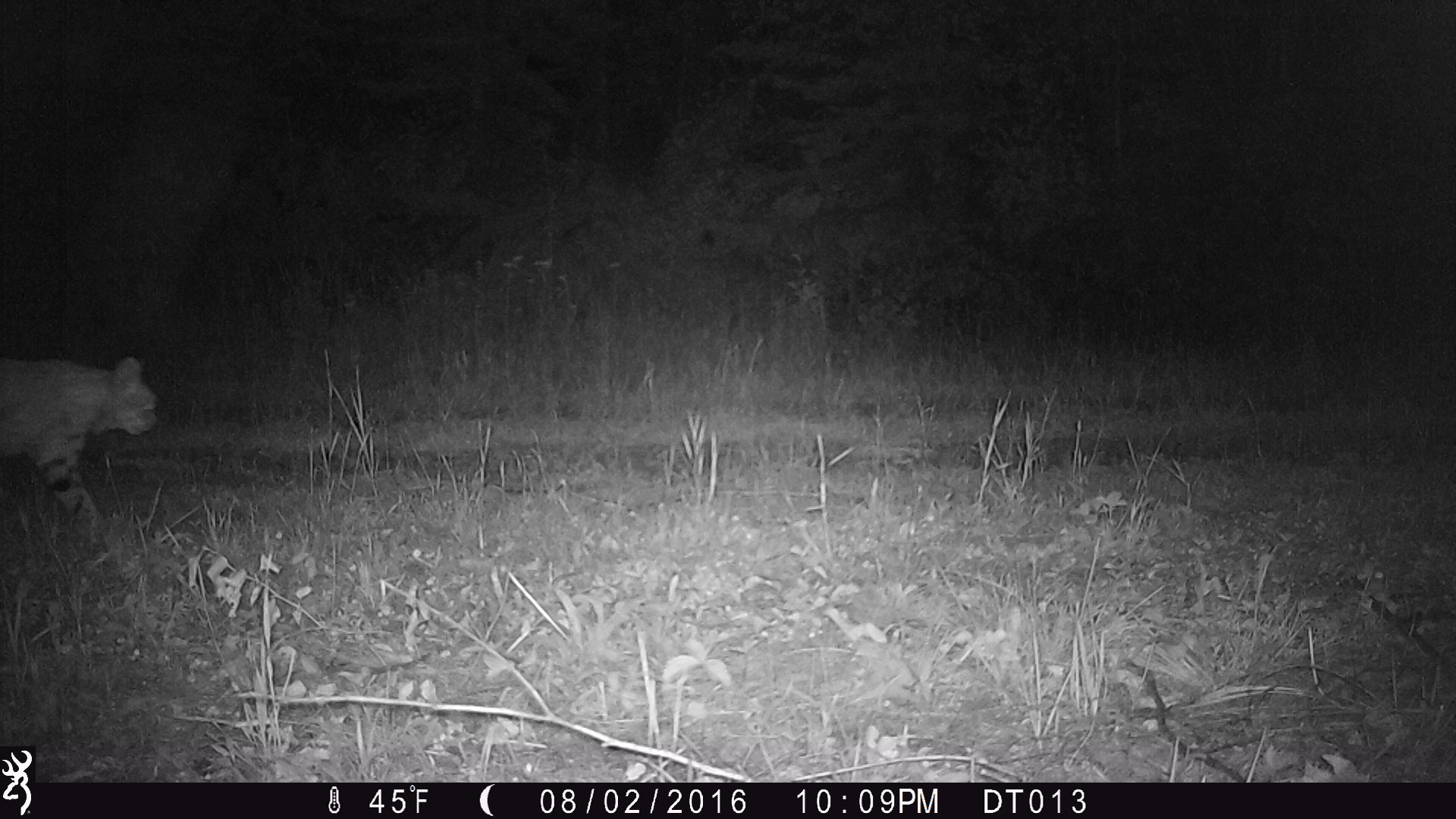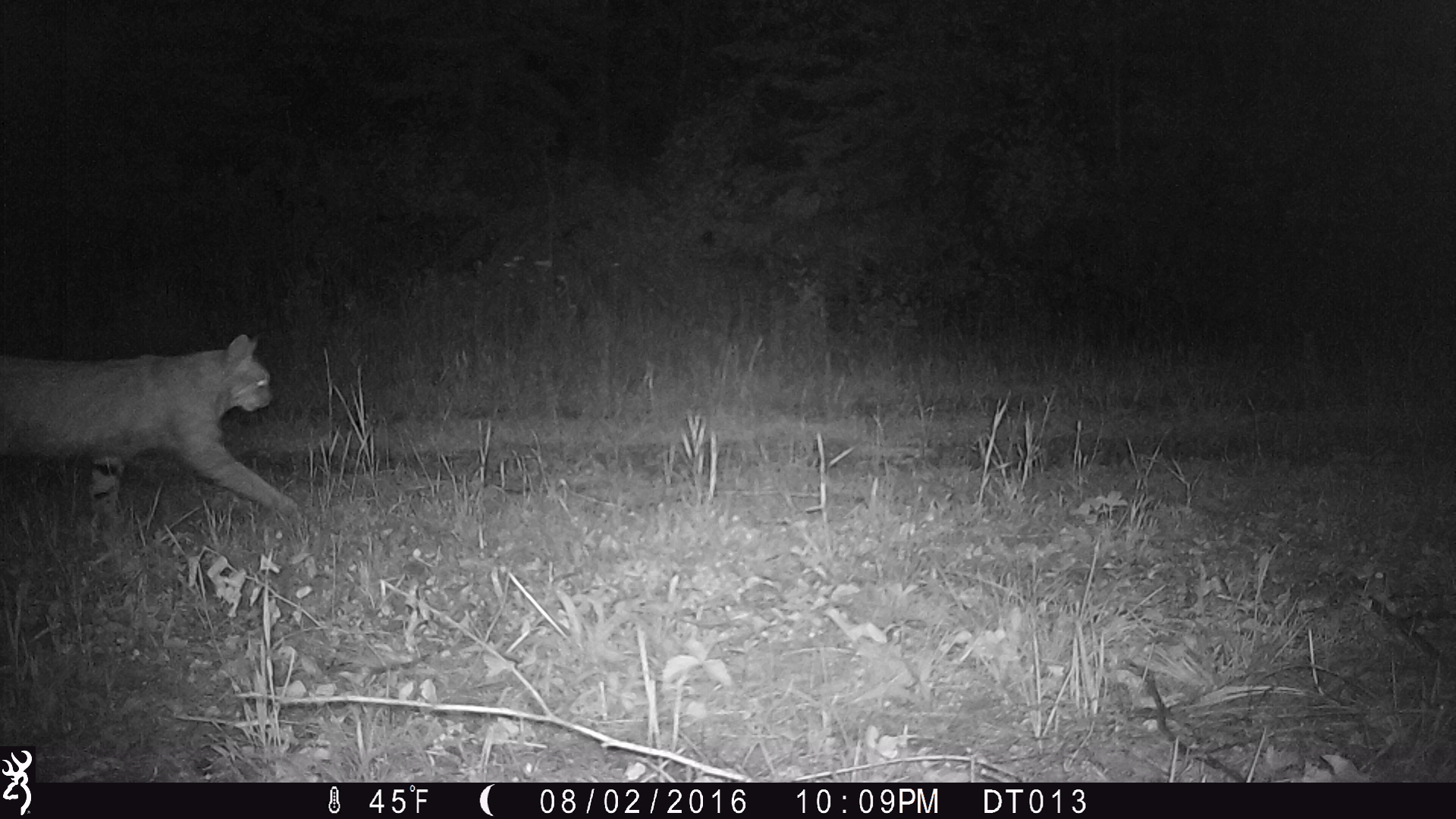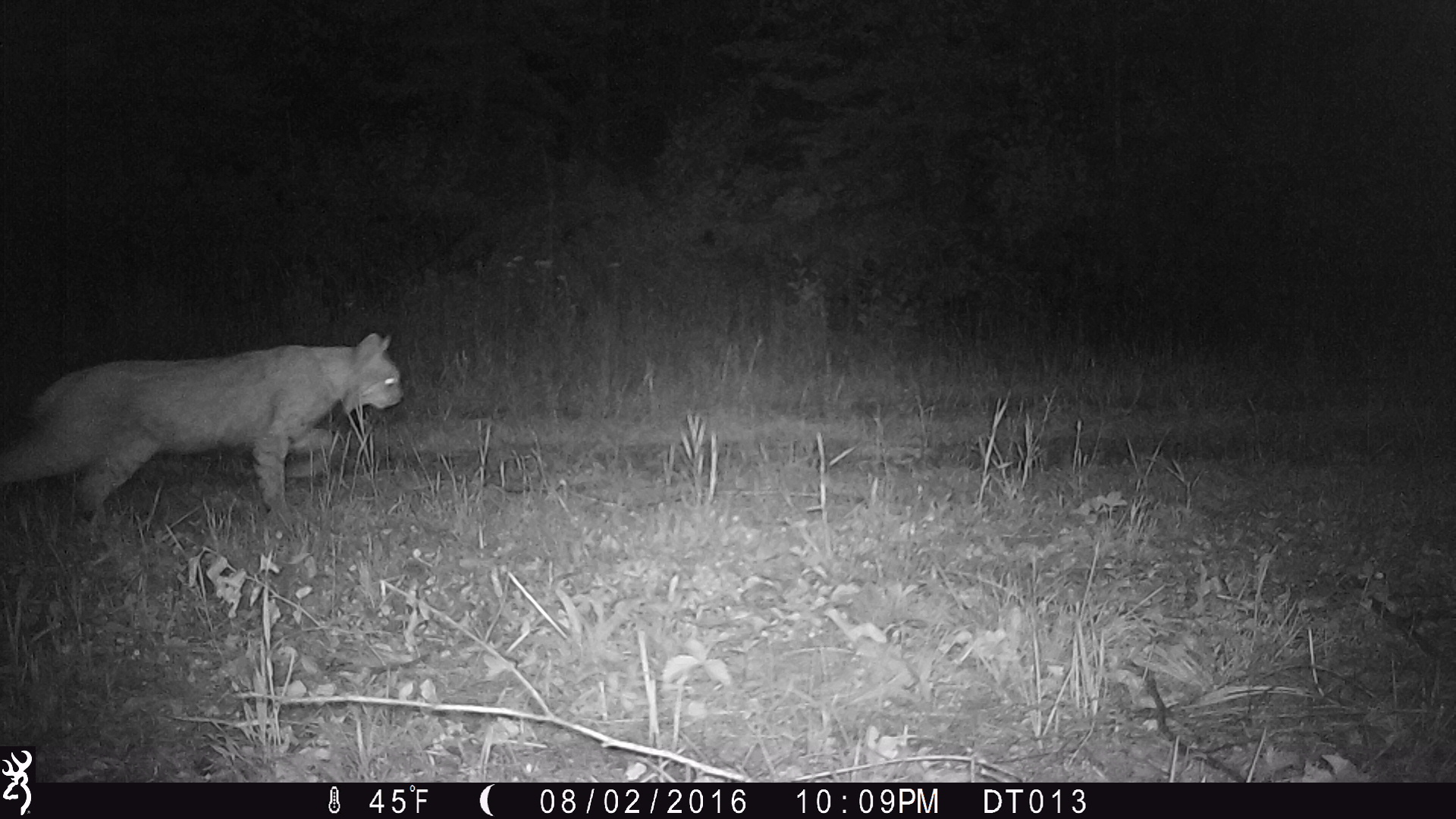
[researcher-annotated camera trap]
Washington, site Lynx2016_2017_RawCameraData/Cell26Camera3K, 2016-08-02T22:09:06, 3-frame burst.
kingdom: Animalia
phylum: Chordata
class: Mammalia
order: Carnivora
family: Felidae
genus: Lynx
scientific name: Lynx rufus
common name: bobcat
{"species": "Lynx rufus (bobcat)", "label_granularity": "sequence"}